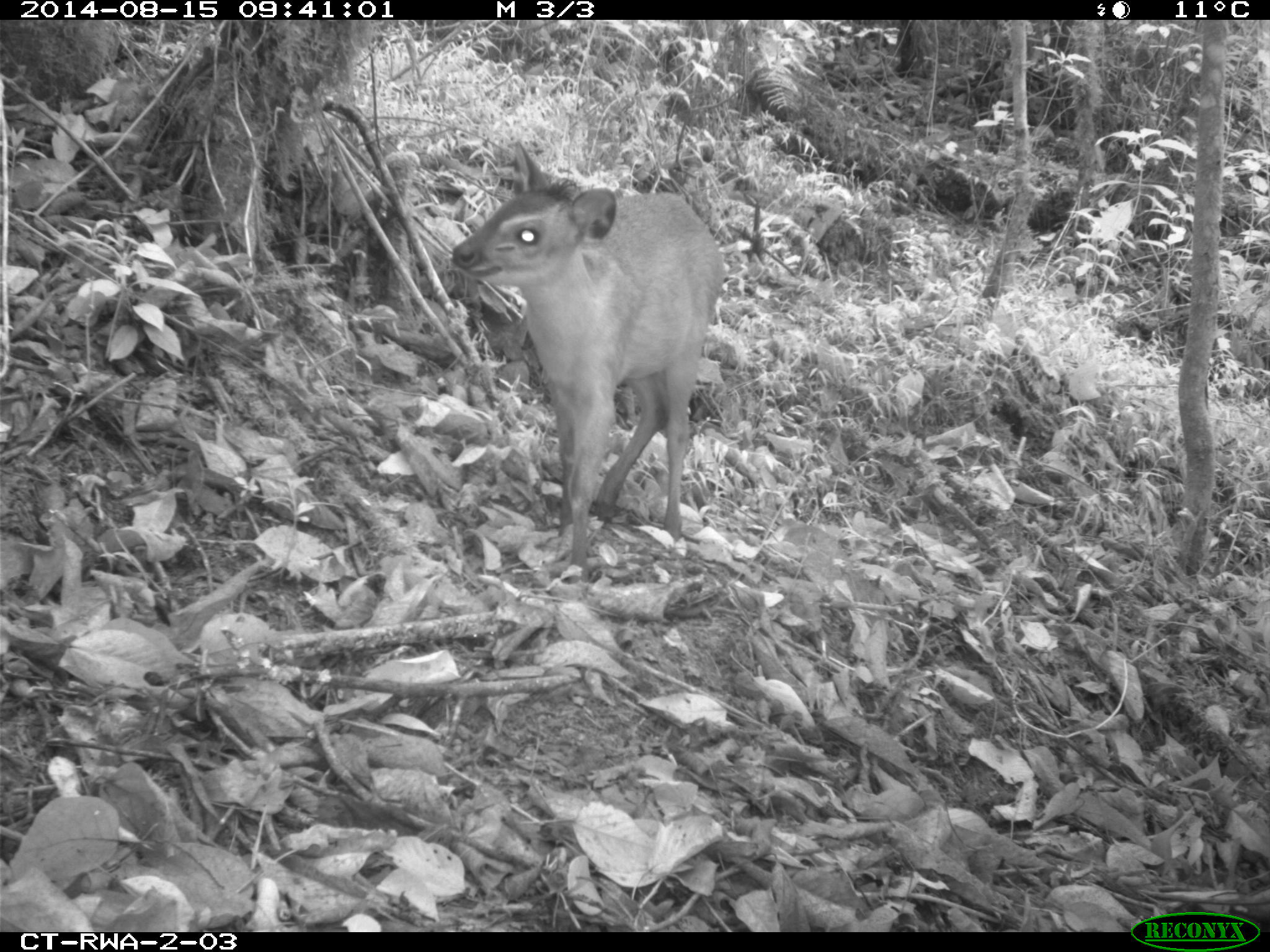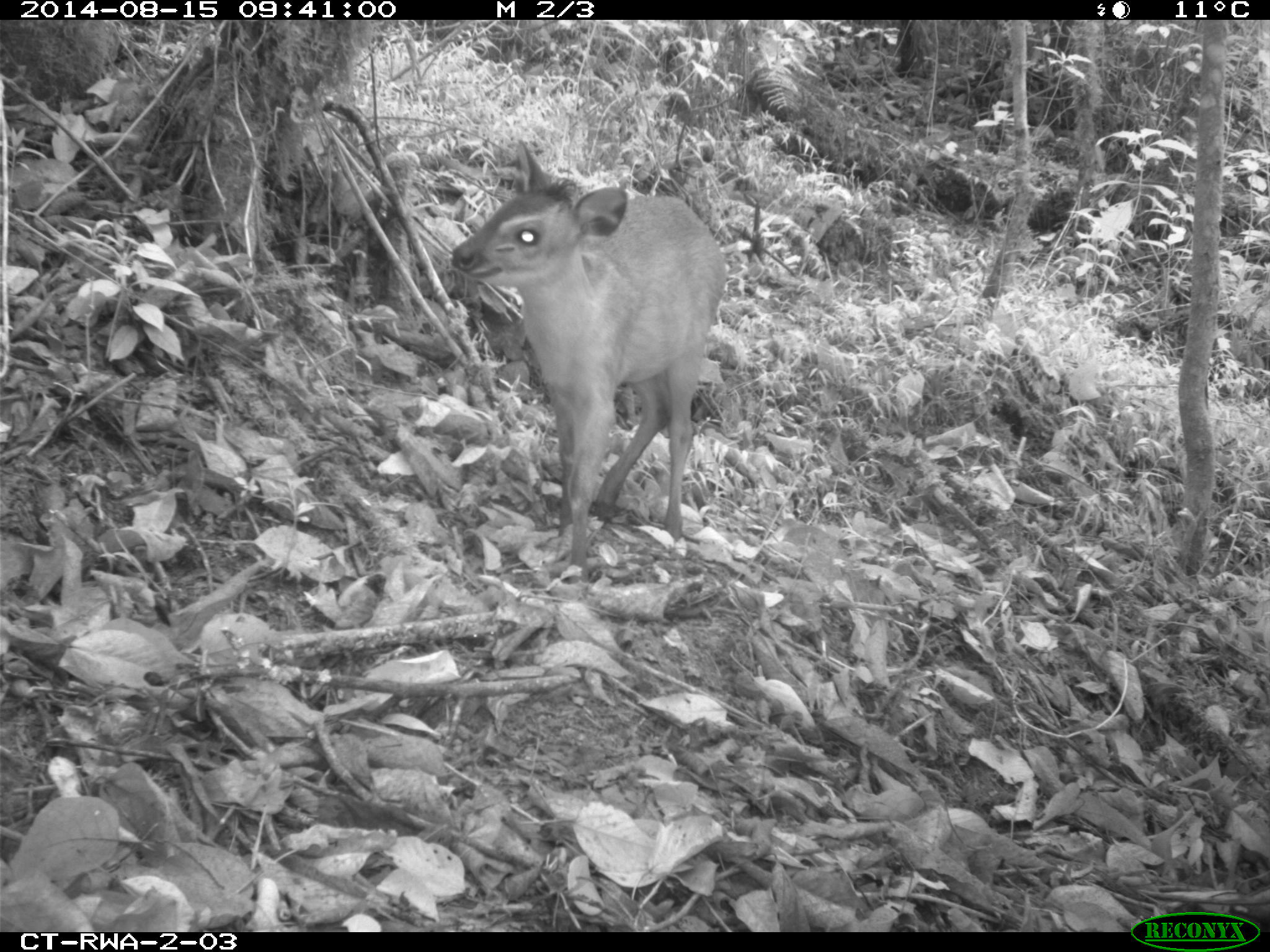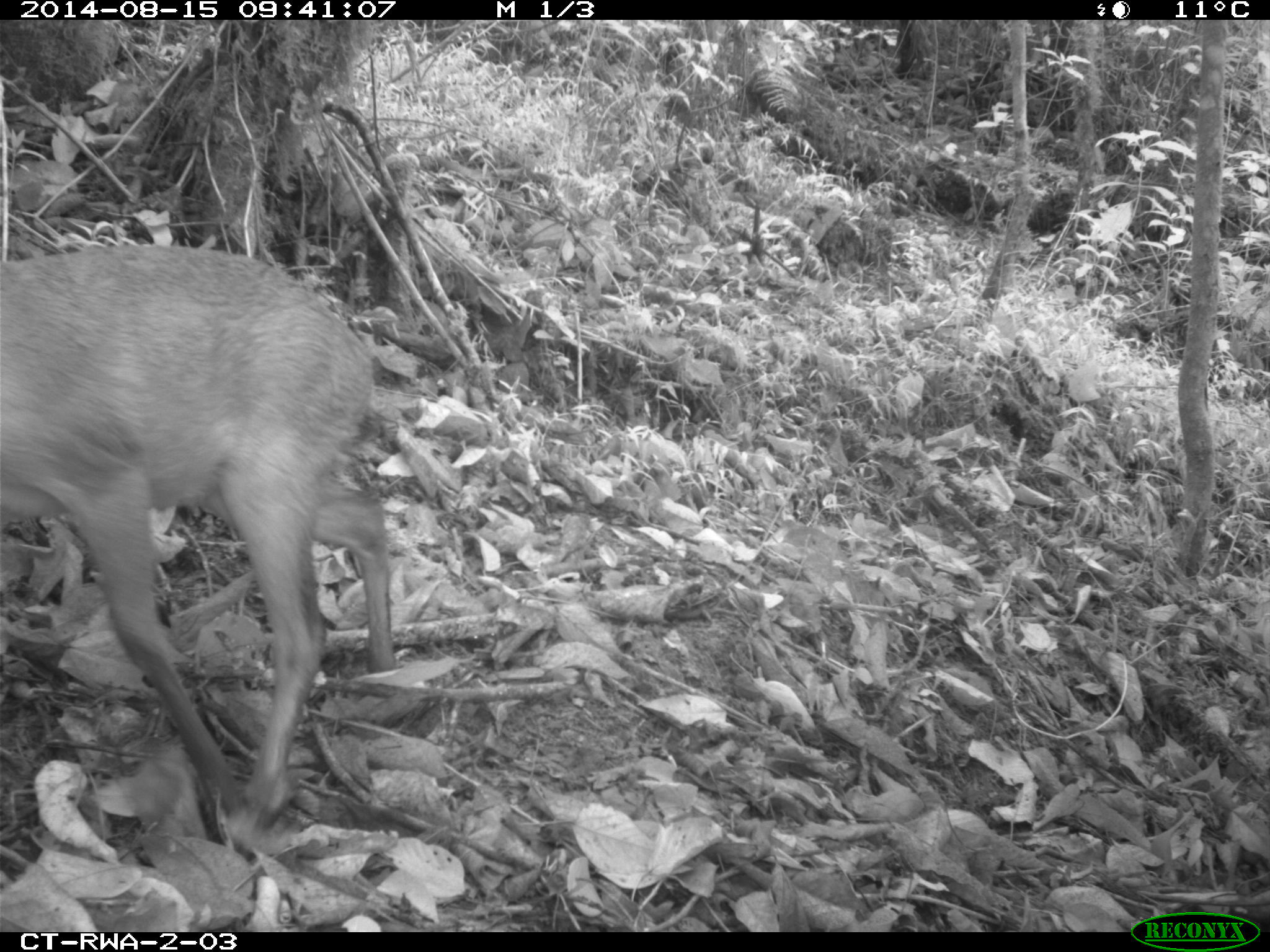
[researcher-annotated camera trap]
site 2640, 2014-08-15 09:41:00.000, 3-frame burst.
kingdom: Animalia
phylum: Chordata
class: Mammalia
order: Artiodactyla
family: Bovidae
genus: Cephalophus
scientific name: Cephalophus nigrifrons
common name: black-fronted duiker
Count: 2.